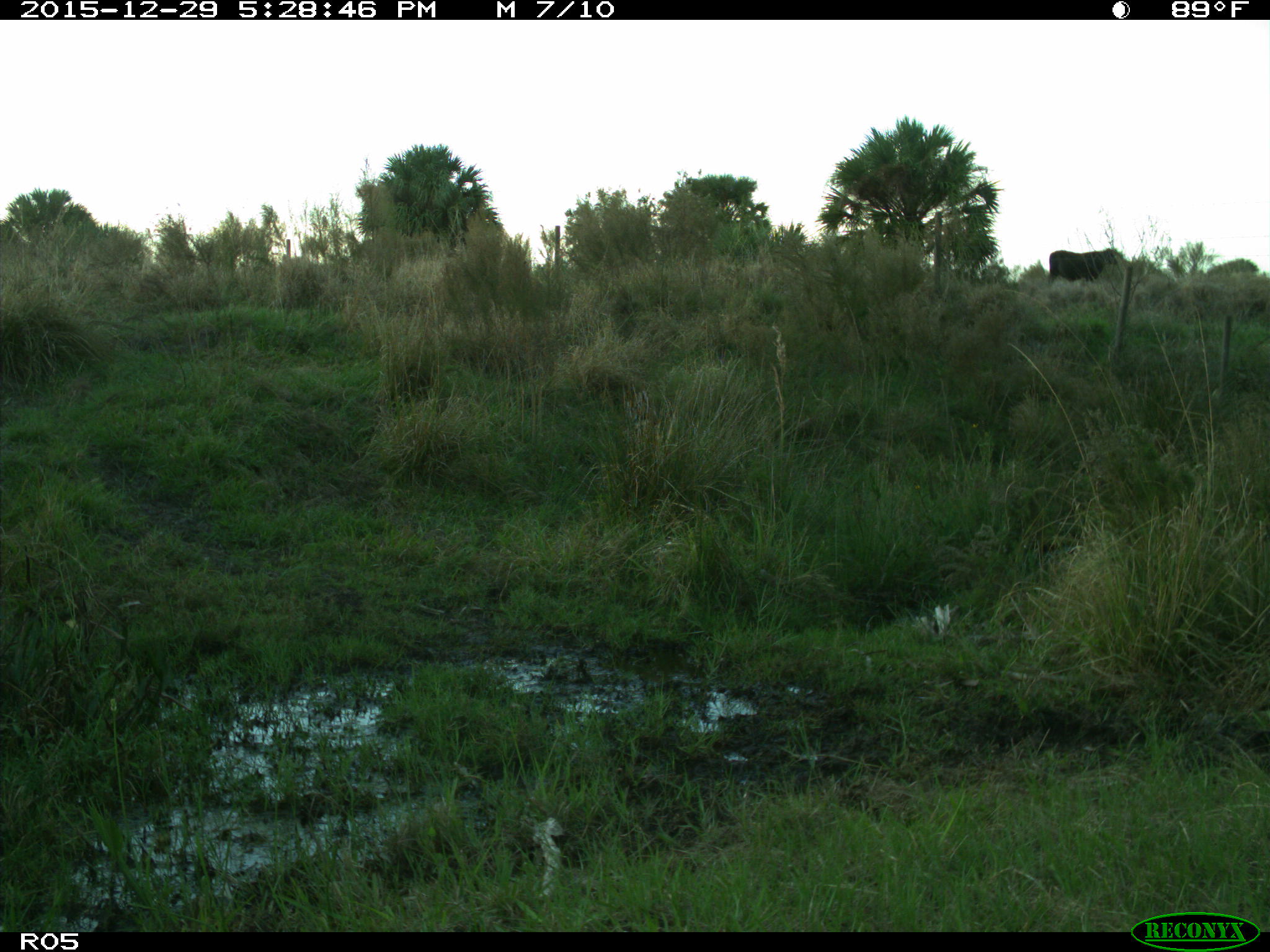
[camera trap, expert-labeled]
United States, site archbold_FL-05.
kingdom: Animalia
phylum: Chordata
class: Mammalia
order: Artiodactyla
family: Bovidae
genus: Bos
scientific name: Bos taurus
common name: domestic cow